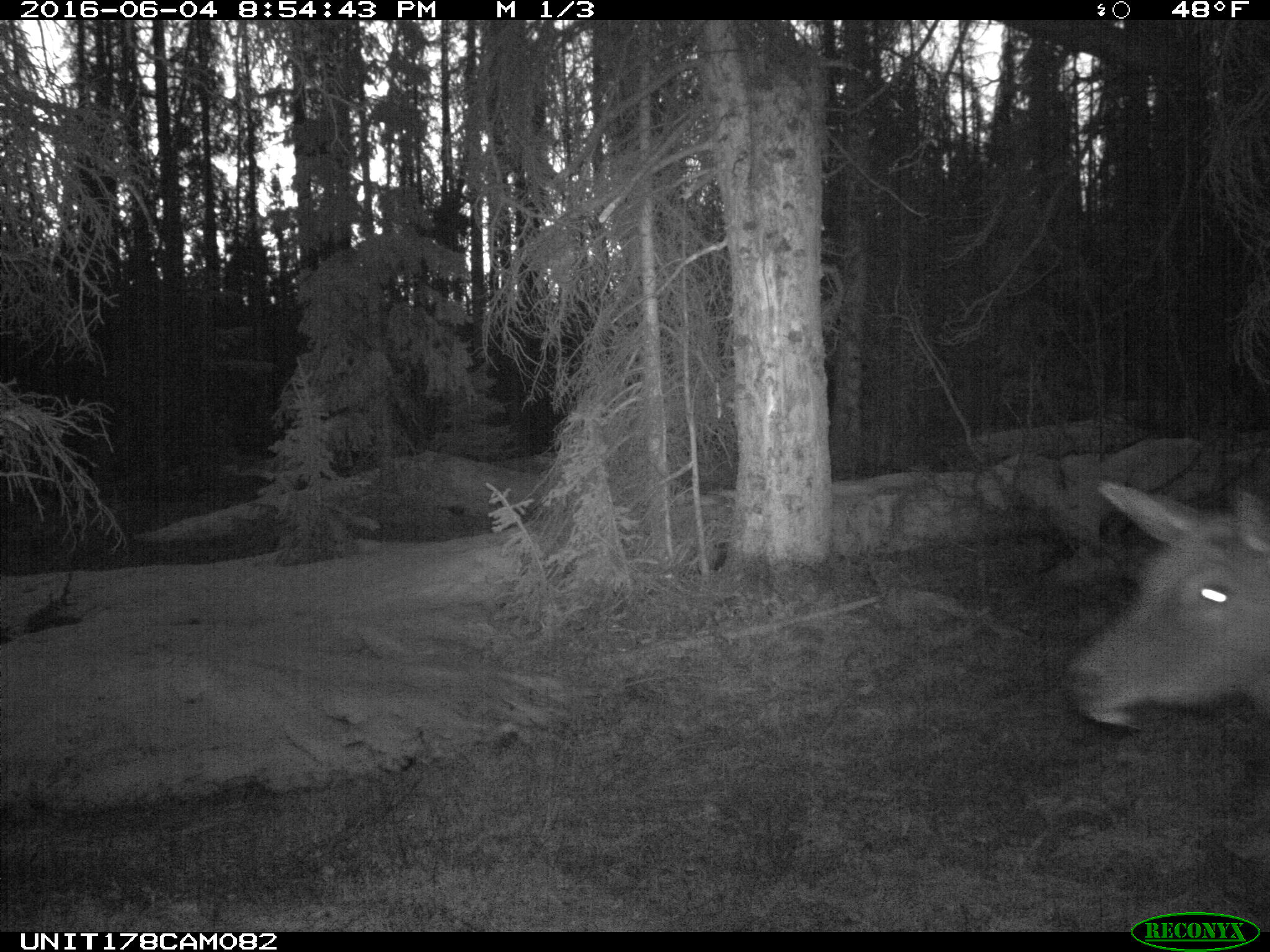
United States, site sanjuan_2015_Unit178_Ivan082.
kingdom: Animalia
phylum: Chordata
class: Mammalia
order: Artiodactyla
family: Cervidae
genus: Cervus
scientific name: Cervus elaphus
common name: red deer